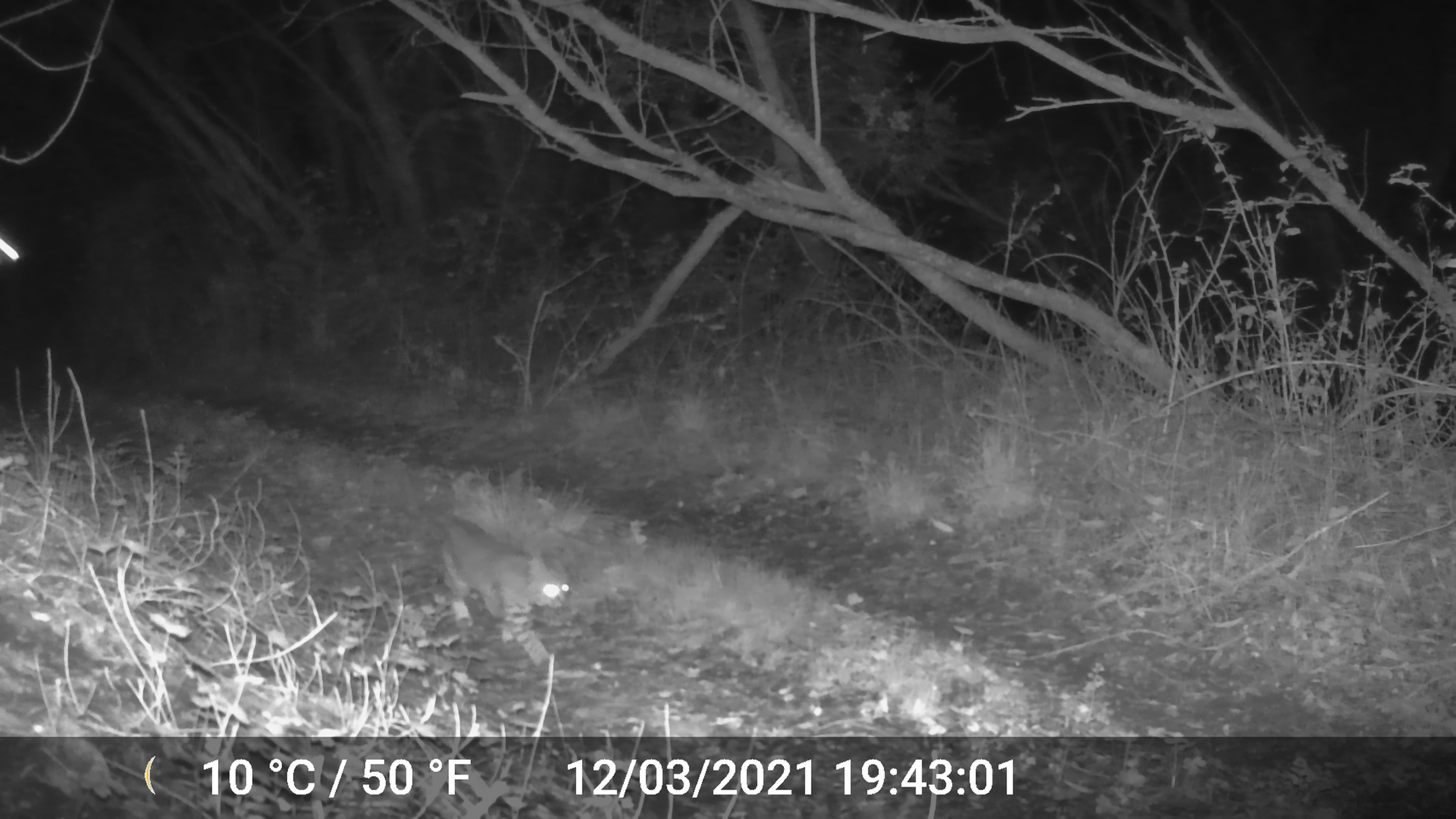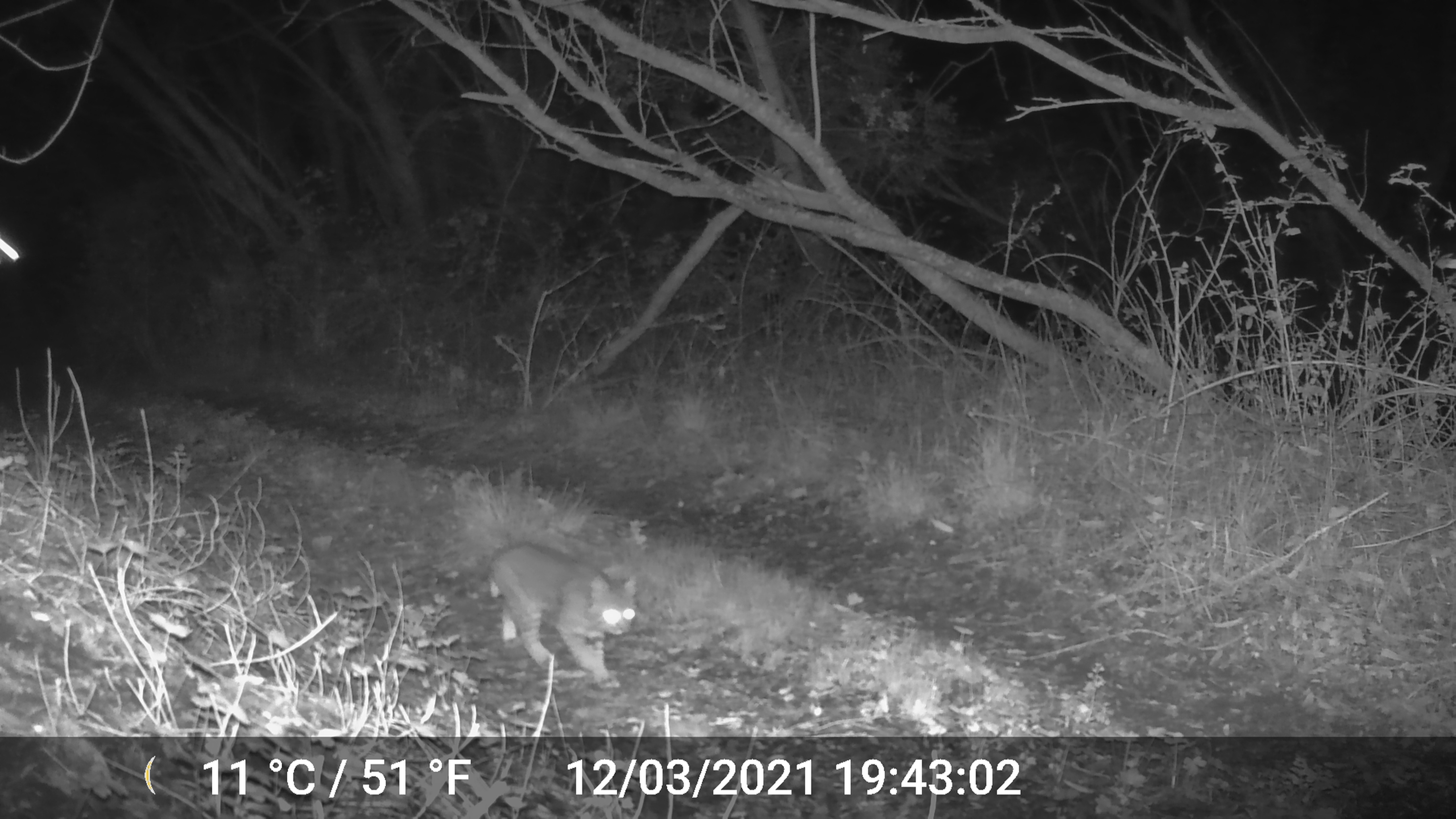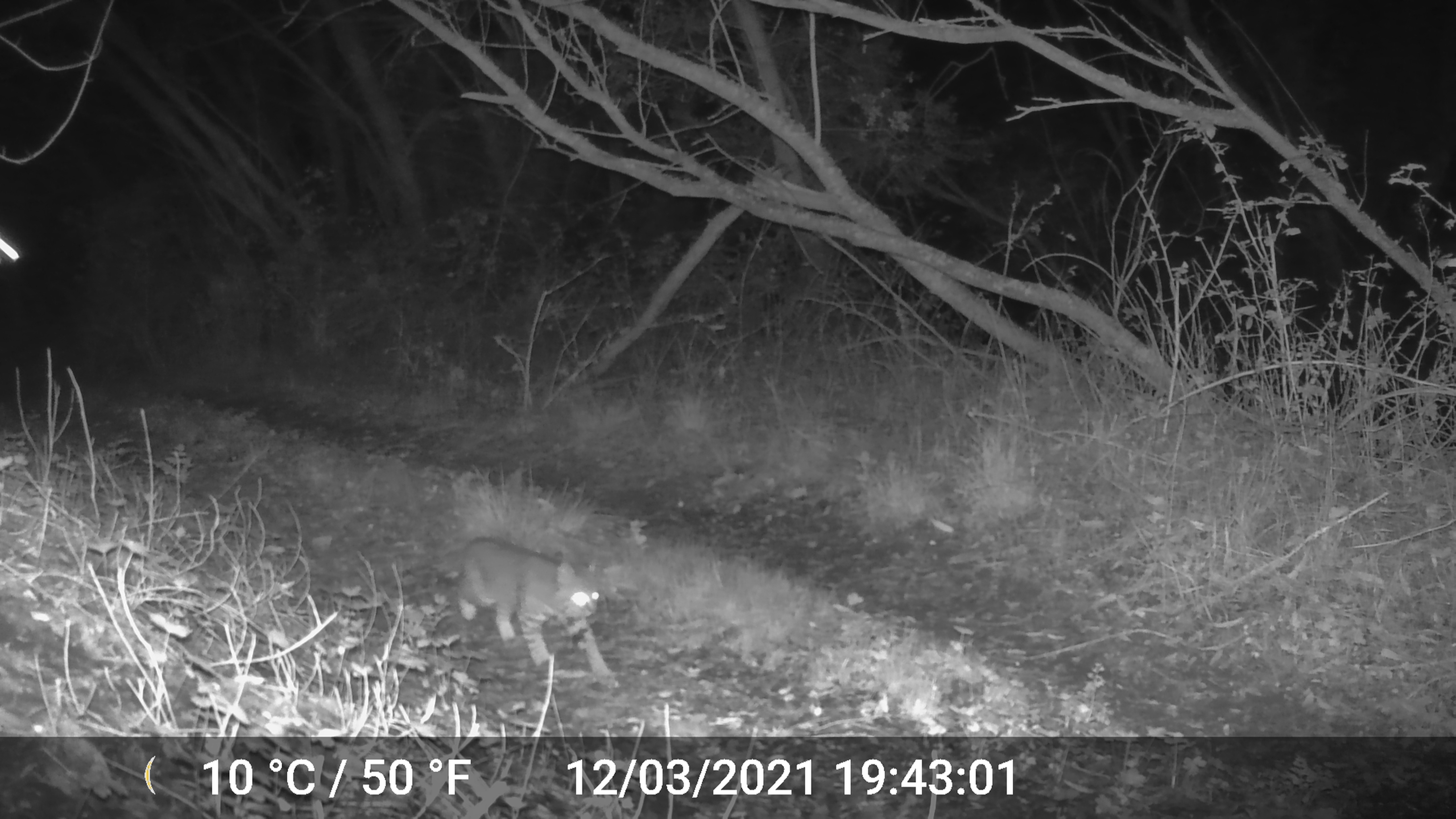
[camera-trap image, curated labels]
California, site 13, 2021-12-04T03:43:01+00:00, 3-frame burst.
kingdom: Animalia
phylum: Chordata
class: Mammalia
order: Carnivora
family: Felidae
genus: Lynx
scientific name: Lynx rufus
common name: bobcat